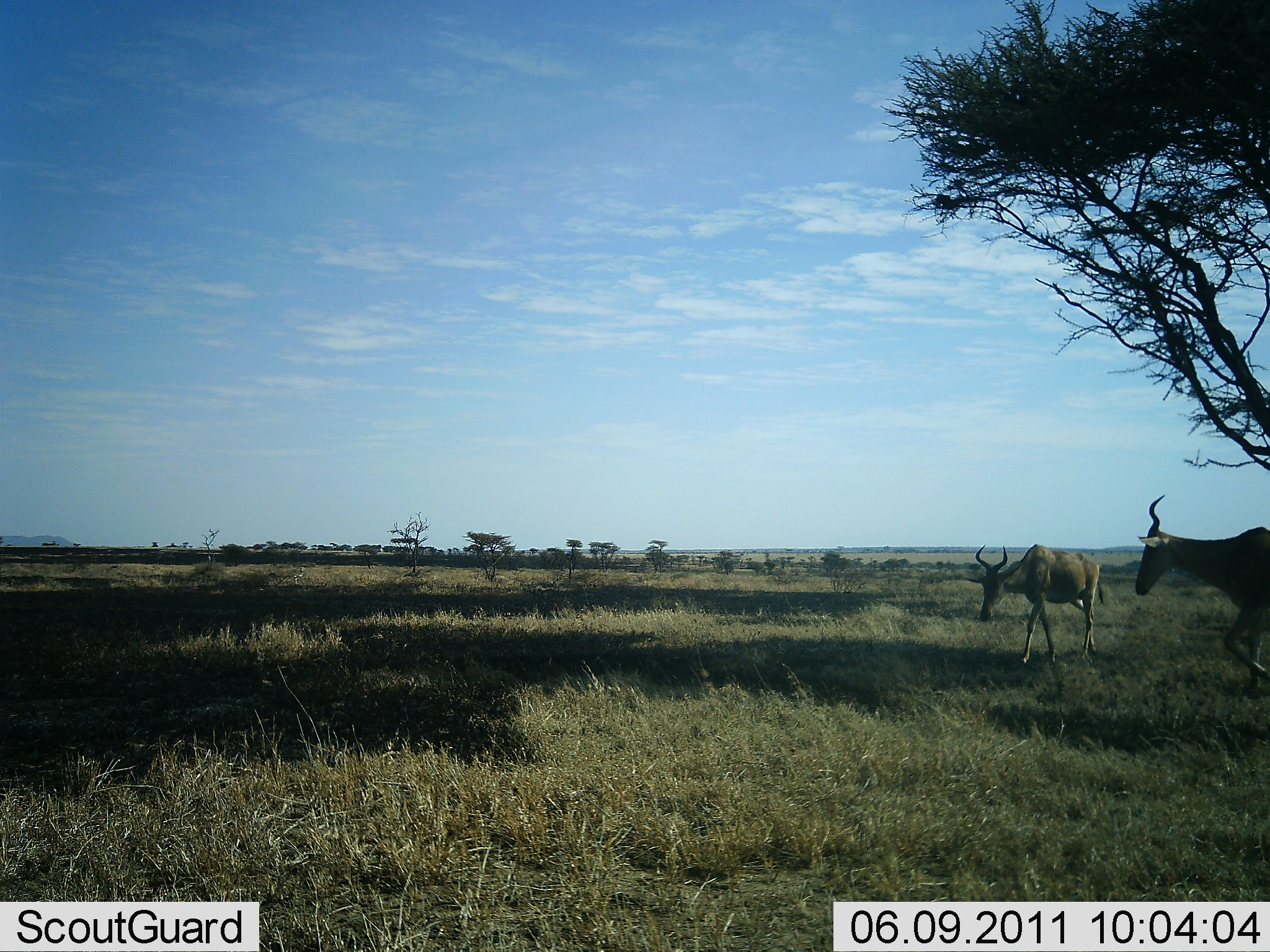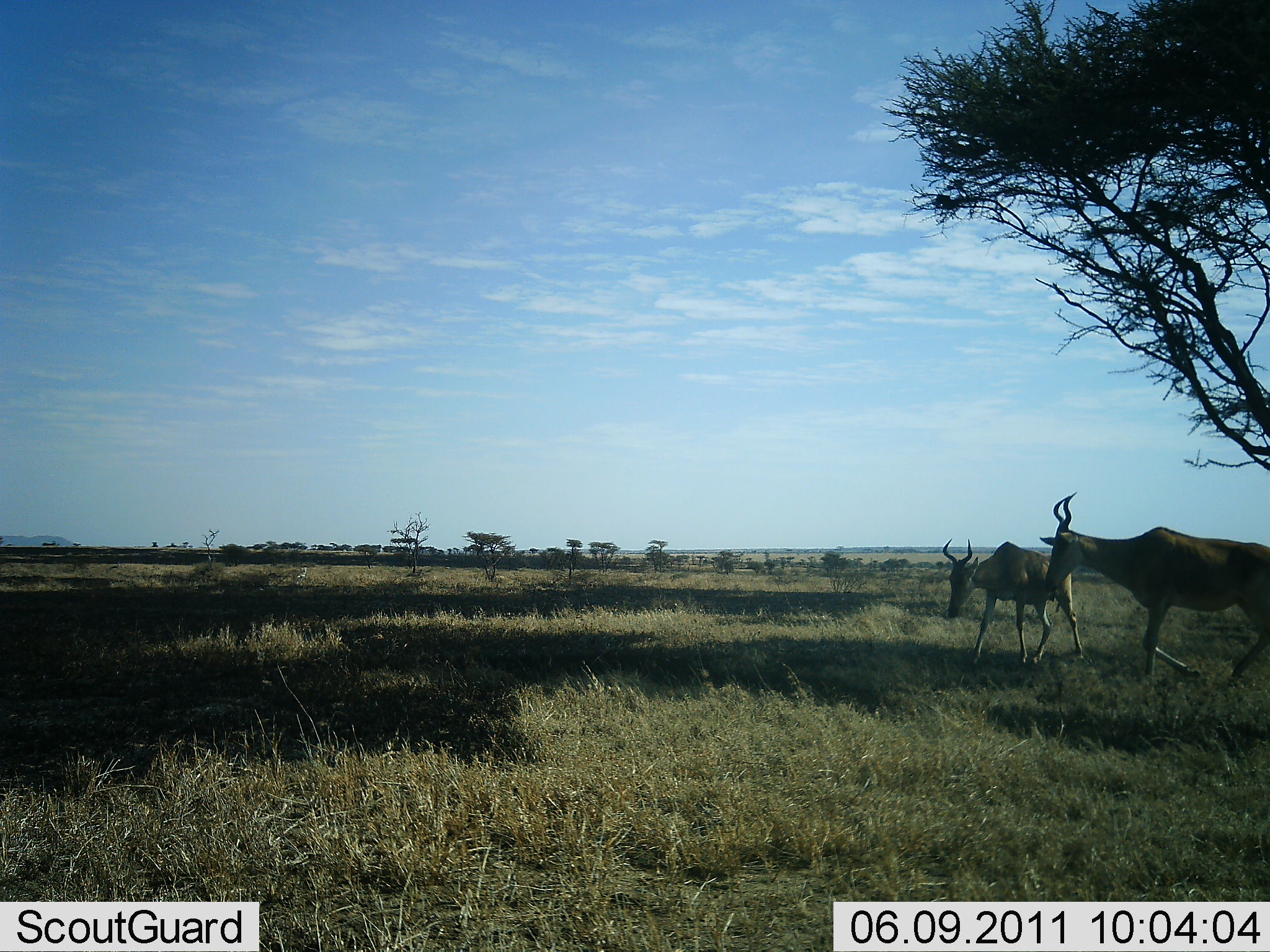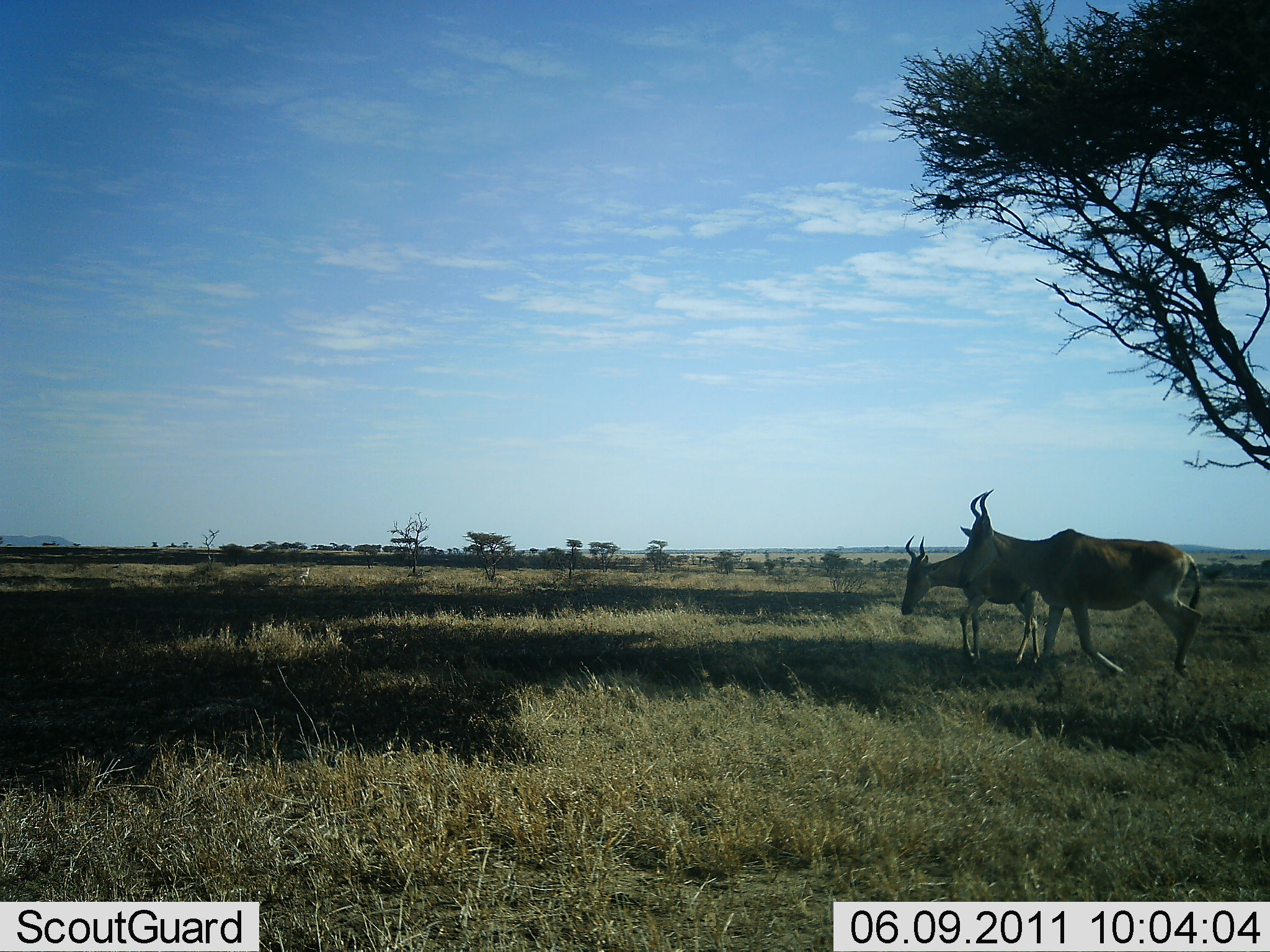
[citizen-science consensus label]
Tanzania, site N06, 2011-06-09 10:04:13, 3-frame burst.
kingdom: Animalia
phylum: Chordata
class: Mammalia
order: Artiodactyla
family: Bovidae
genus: Alcelaphus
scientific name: Alcelaphus buselaphus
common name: hartebeest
Hartebeest (Alcelaphus buselaphus), count 2. Behavior (volunteer vote fractions): standing 0%, resting 0%, moving 100%, interacting 0%. Young present (vote fraction): 0%. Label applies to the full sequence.